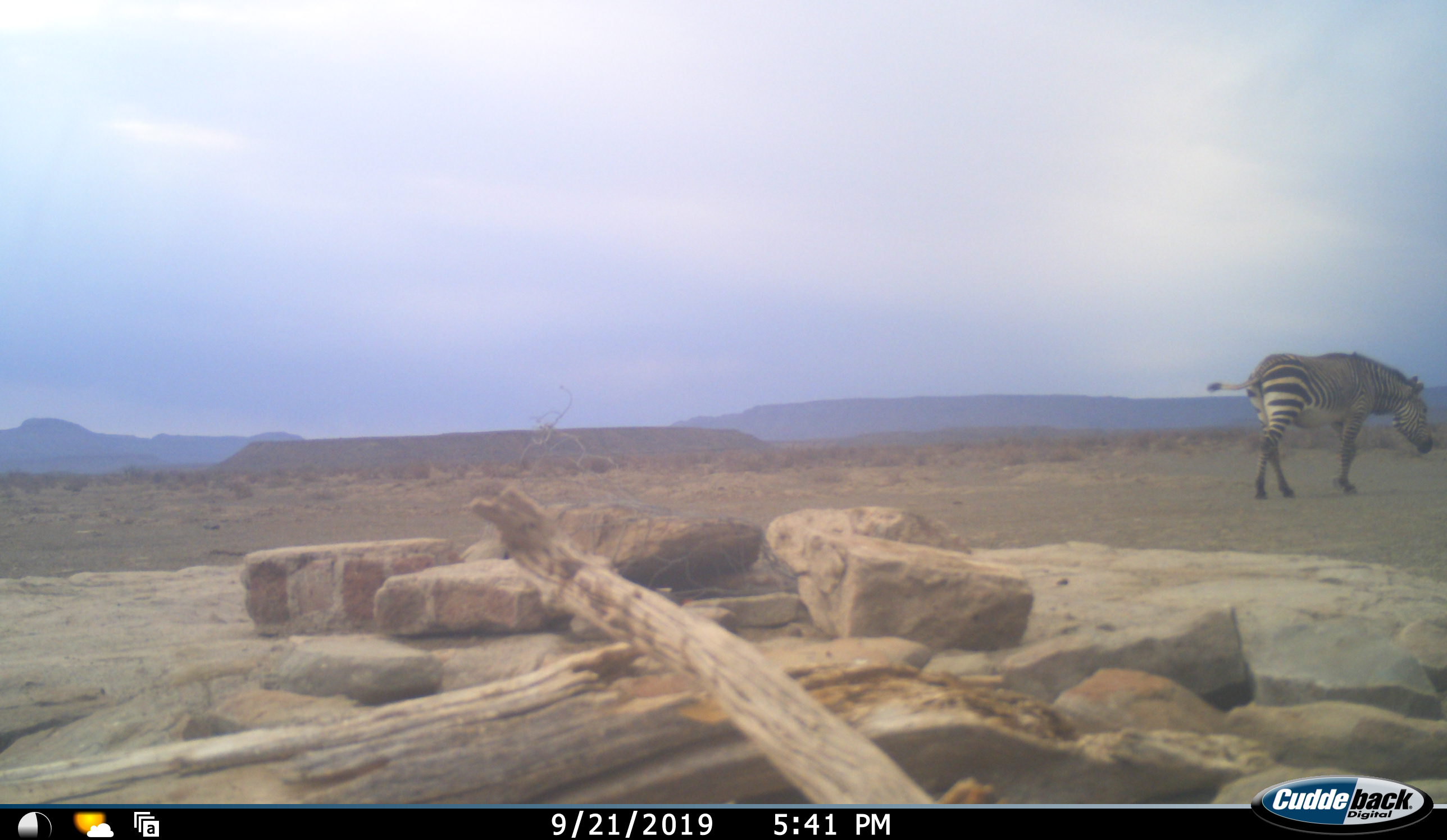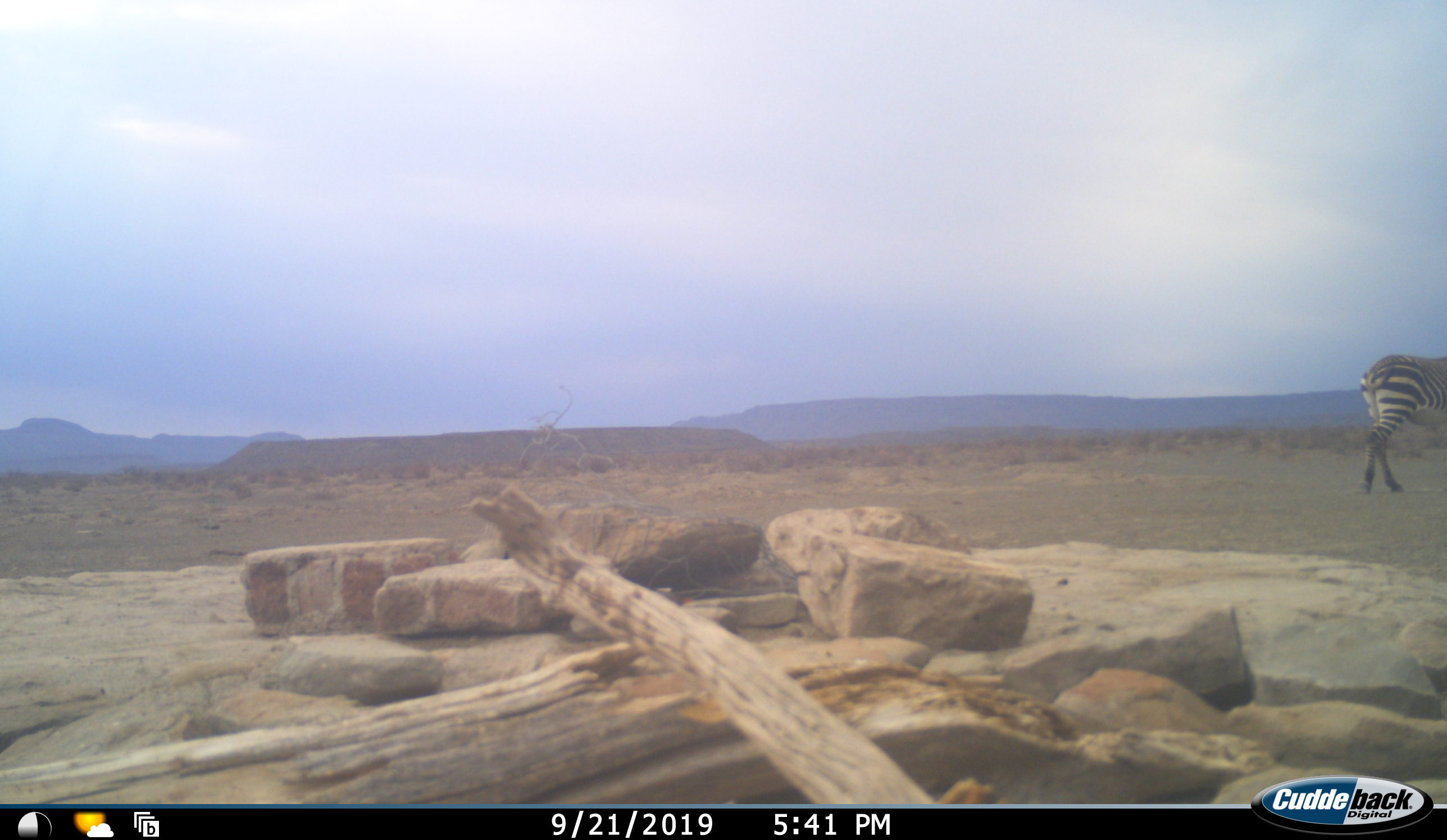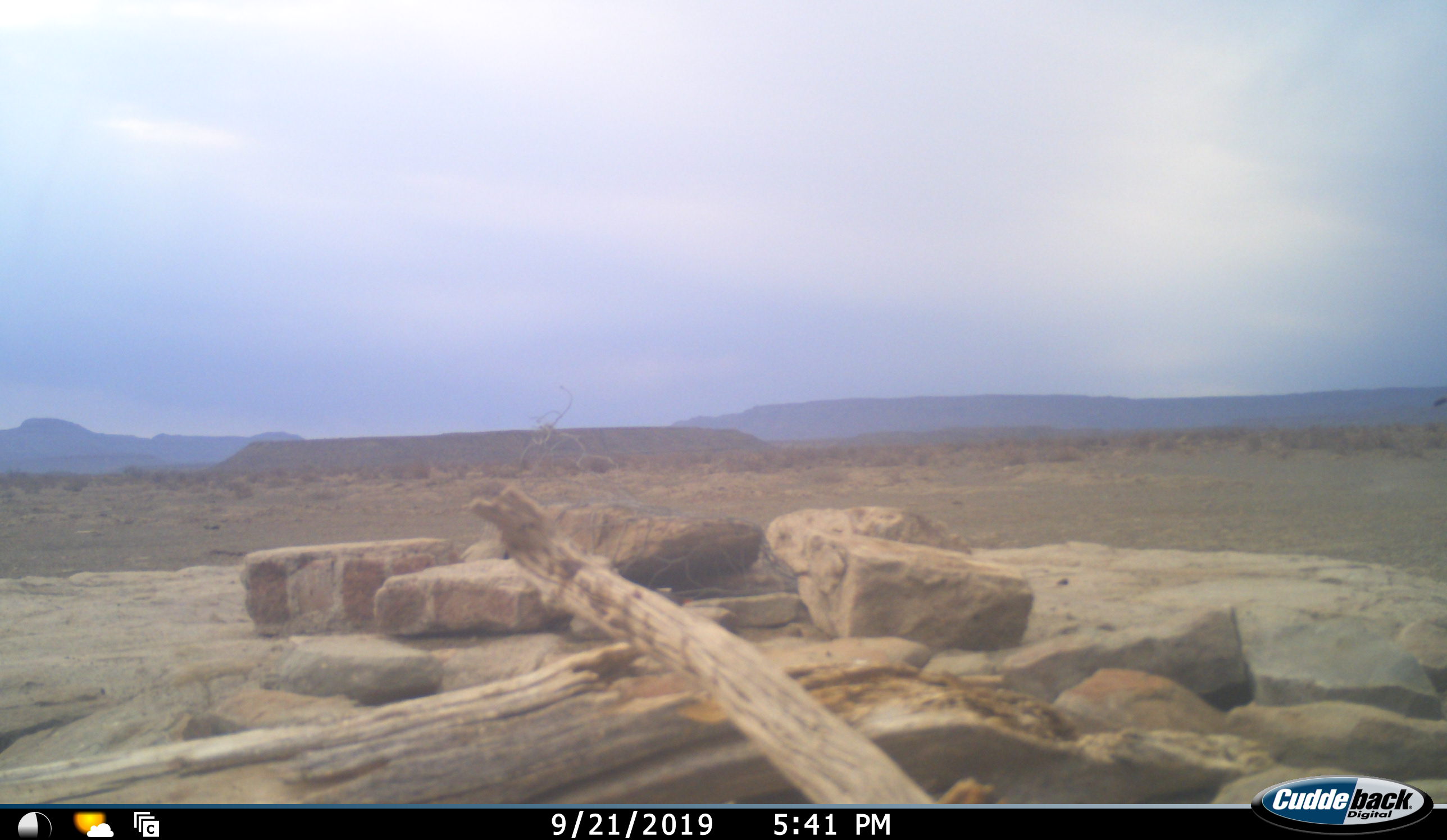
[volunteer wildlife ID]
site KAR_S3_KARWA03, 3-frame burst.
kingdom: Animalia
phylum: Chordata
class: Mammalia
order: Perissodactyla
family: Equidae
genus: Equus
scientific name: Equus zebra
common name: mountain zebra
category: zebramountain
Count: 1.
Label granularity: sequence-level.